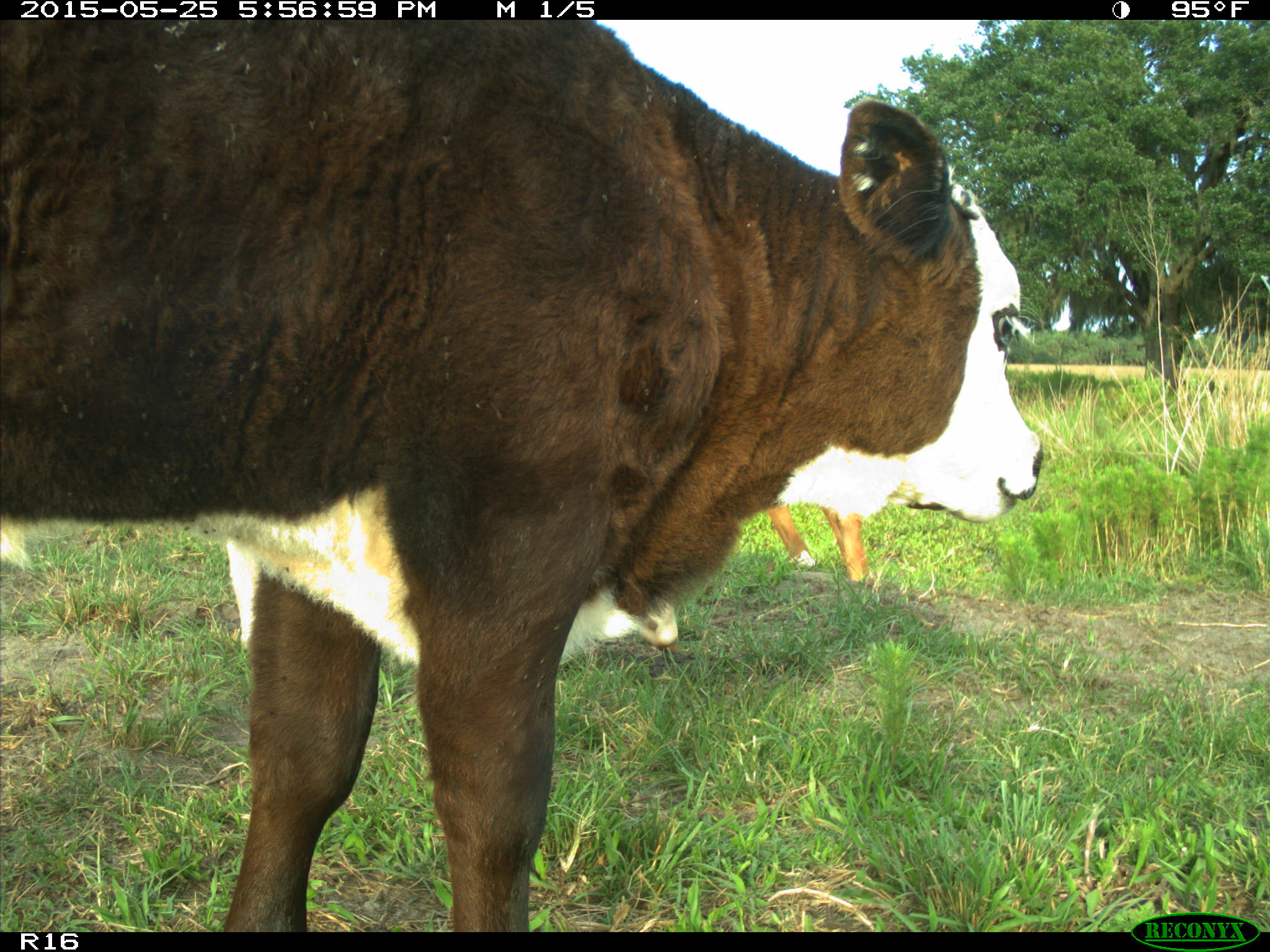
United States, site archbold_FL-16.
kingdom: Animalia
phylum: Chordata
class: Mammalia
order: Artiodactyla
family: Bovidae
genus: Bos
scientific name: Bos taurus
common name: domestic cow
Bos taurus (domestic cow).